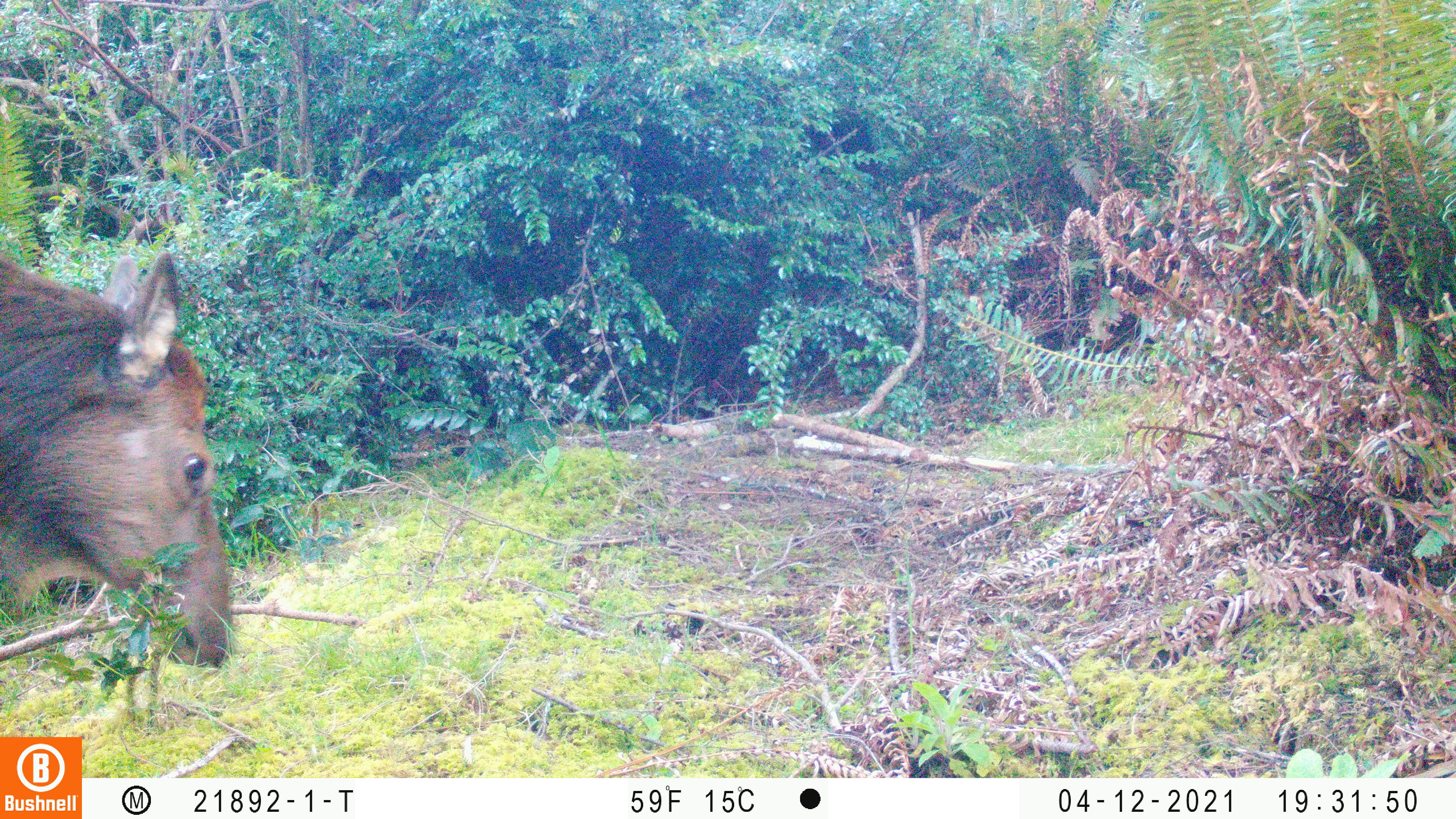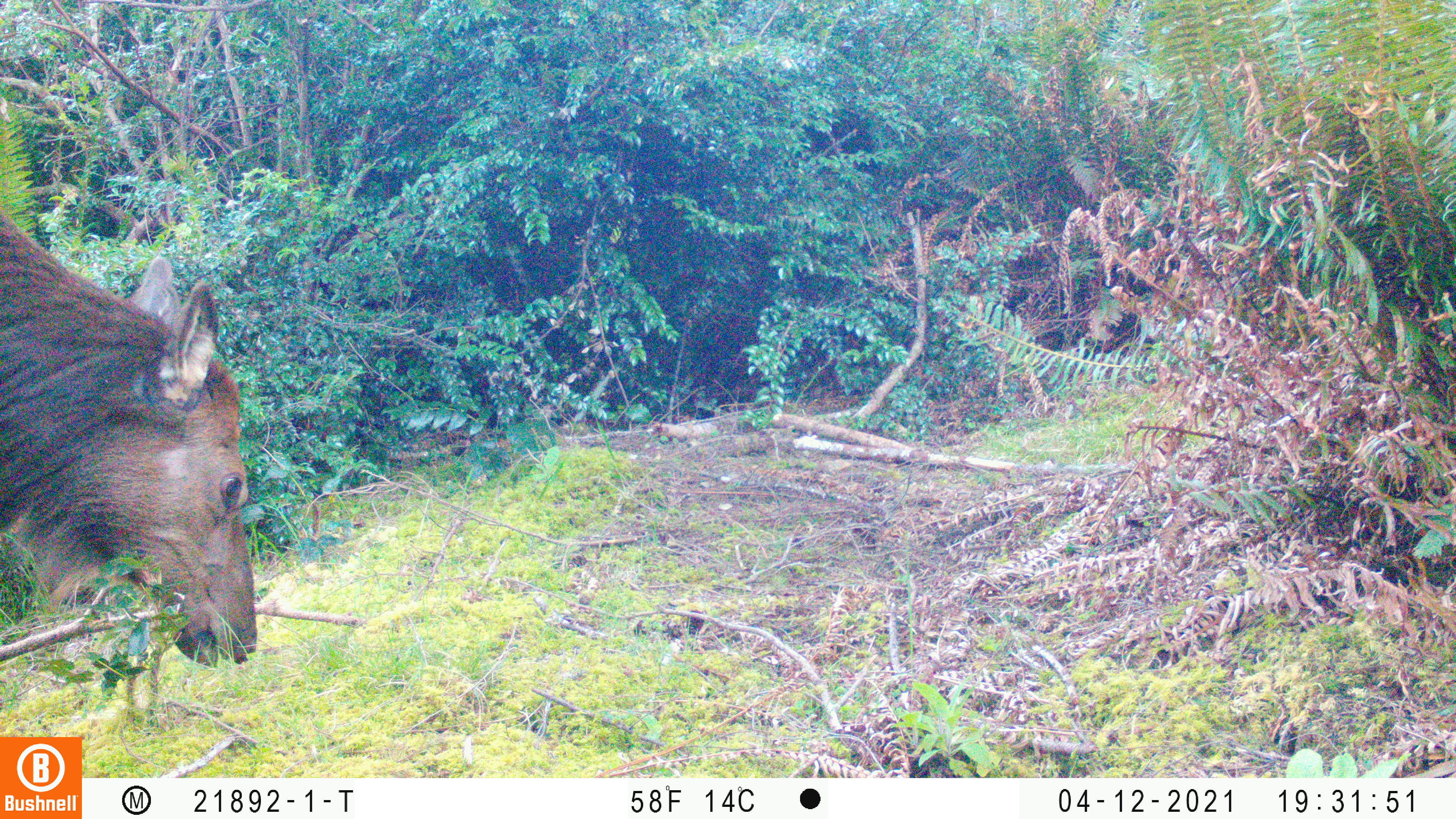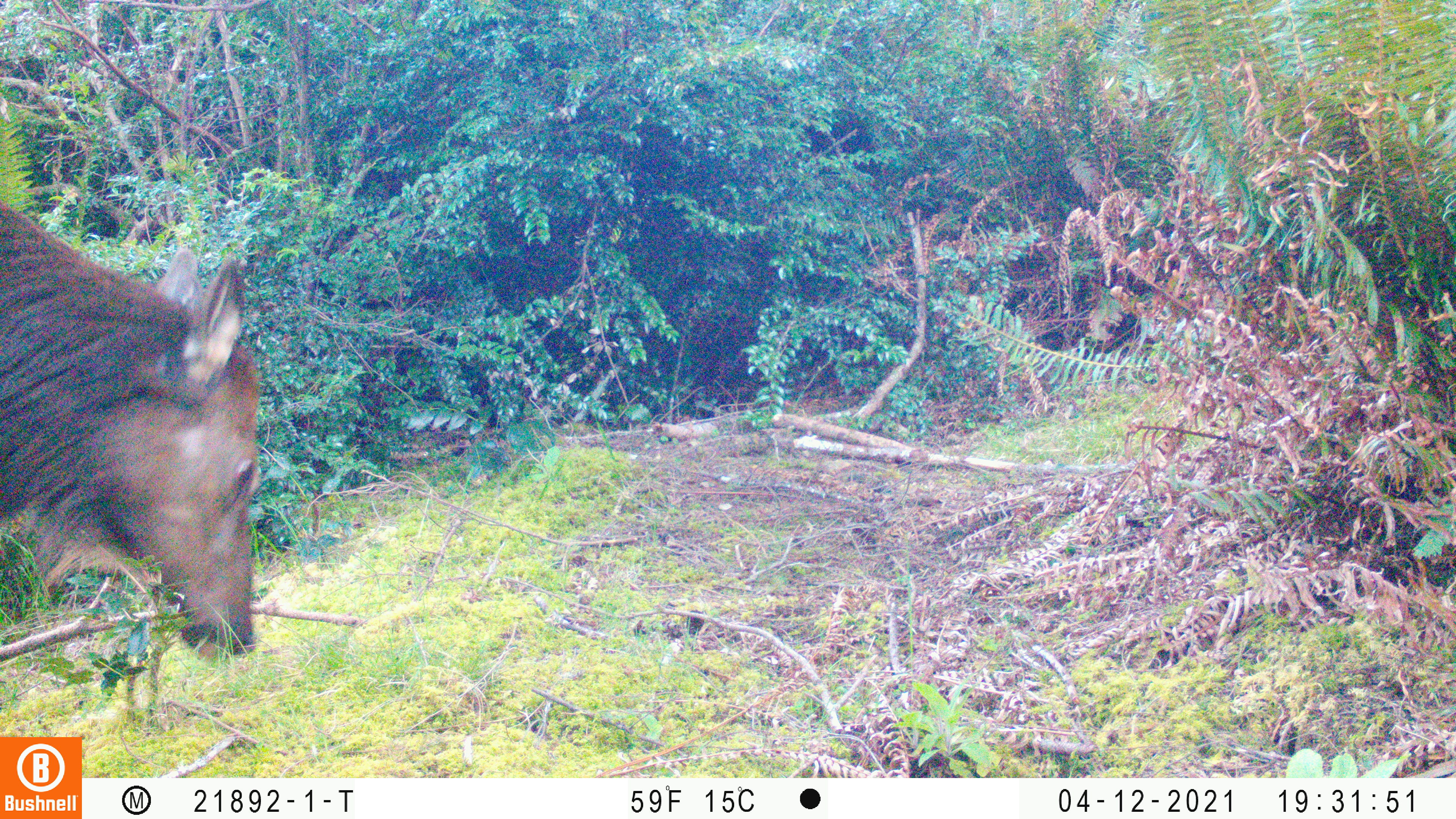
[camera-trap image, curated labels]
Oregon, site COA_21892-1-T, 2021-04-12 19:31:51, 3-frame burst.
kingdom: Animalia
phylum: Chordata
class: Mammalia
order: Artiodactyla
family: Cervidae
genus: Cervus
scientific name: Cervus canadensis roosevelti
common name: roosevelt elk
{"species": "roosevelt elk (Cervus canadensis roosevelti)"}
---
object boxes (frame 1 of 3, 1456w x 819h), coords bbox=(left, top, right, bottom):
roosevelt elk: bbox=(0, 209, 247, 694)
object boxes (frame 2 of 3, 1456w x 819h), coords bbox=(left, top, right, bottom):
roosevelt elk: bbox=(0, 188, 279, 692)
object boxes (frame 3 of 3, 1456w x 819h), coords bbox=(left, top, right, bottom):
roosevelt elk: bbox=(0, 179, 296, 679)